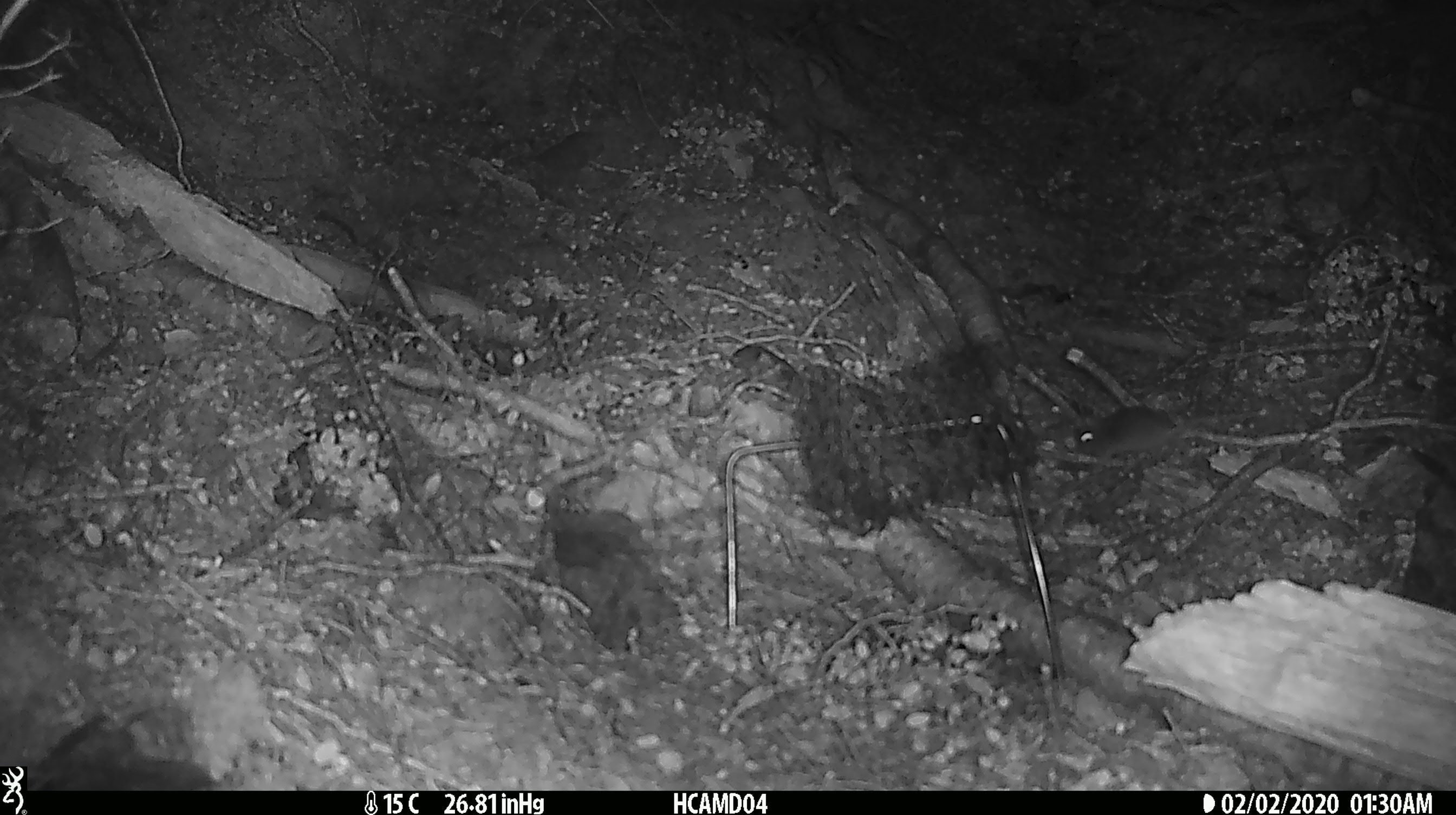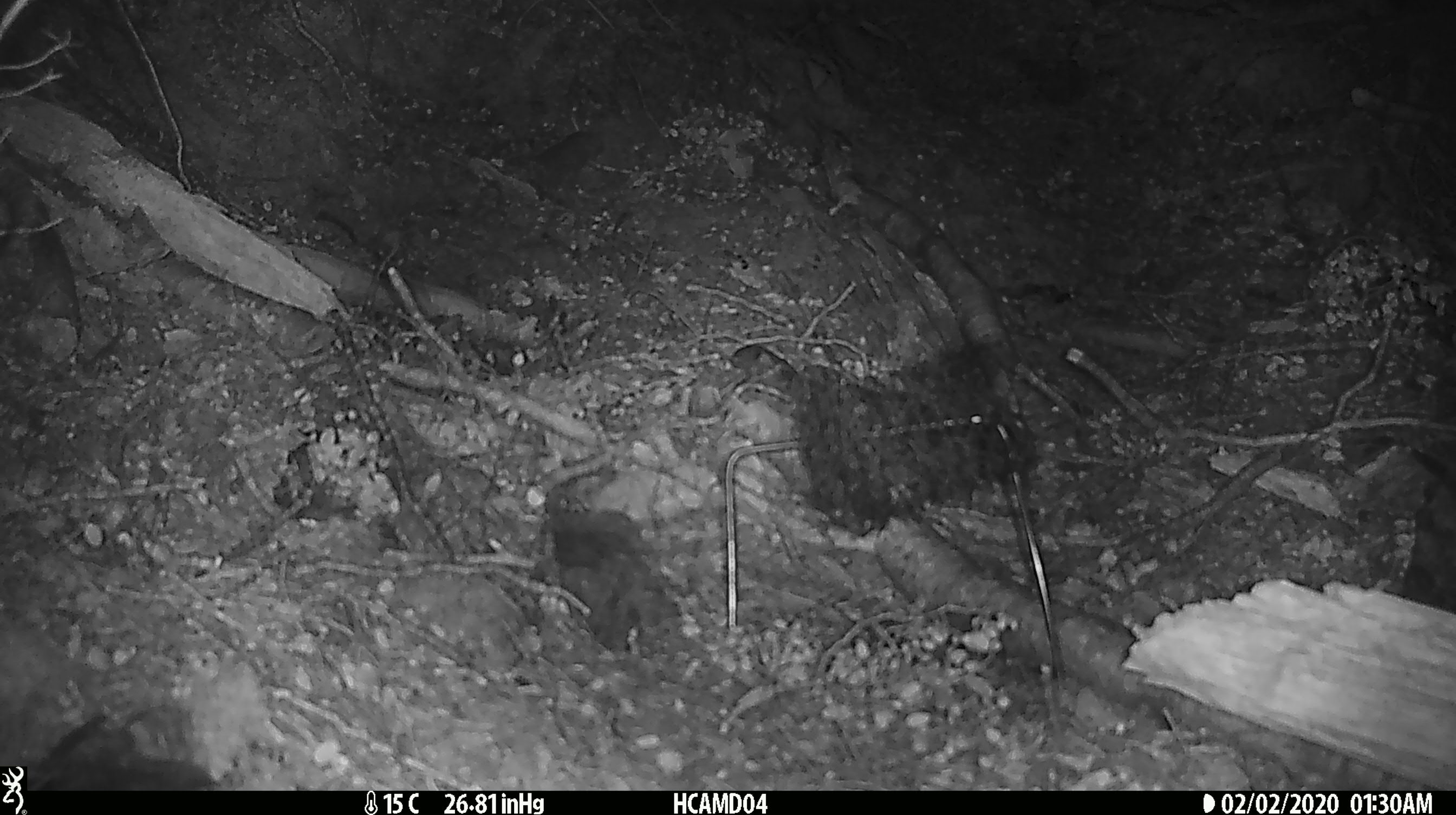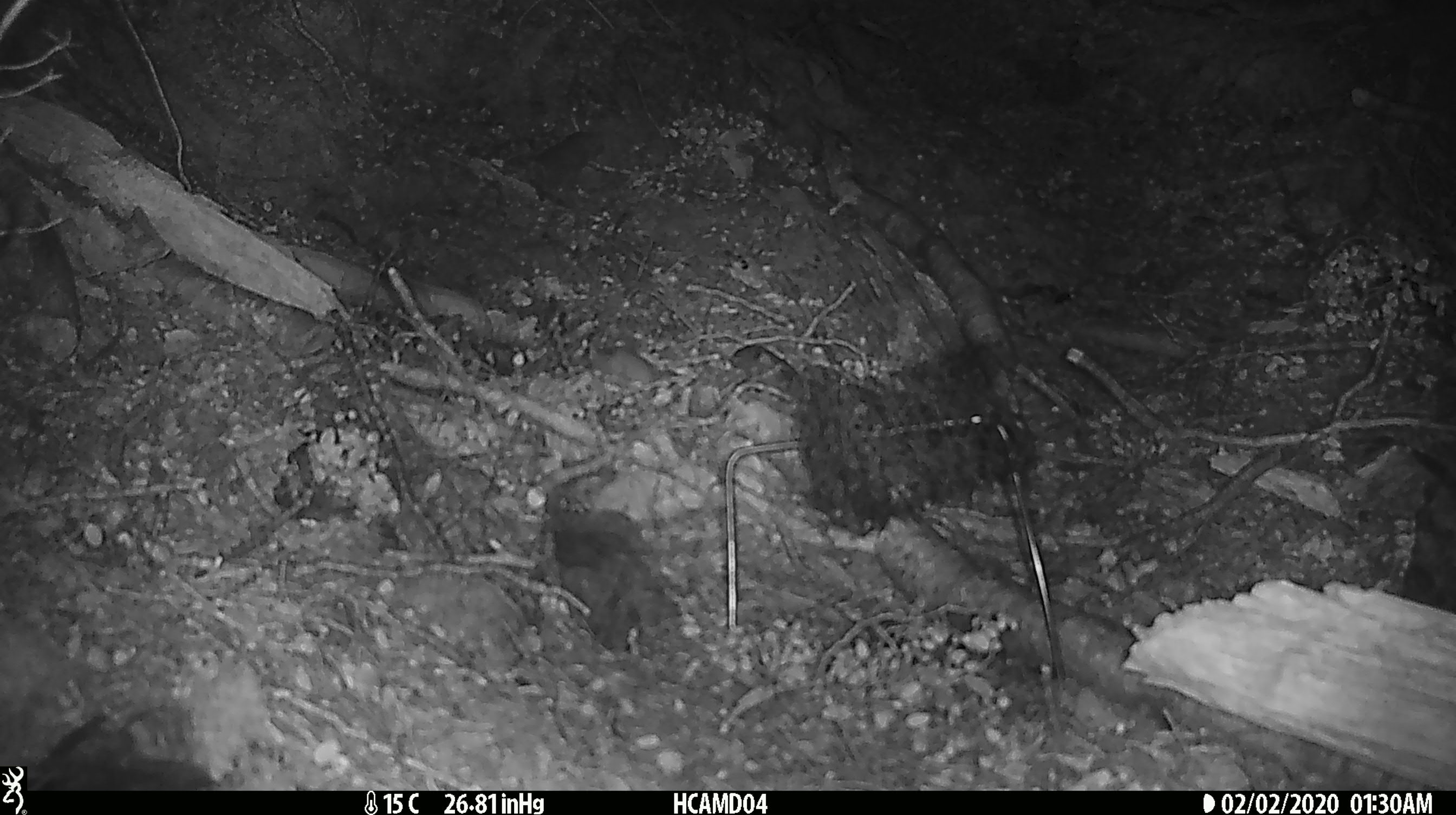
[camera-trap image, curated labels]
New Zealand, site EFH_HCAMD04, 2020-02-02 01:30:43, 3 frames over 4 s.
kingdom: Animalia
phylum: Chordata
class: Mammalia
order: Rodentia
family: Muridae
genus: Mus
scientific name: Mus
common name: mouse